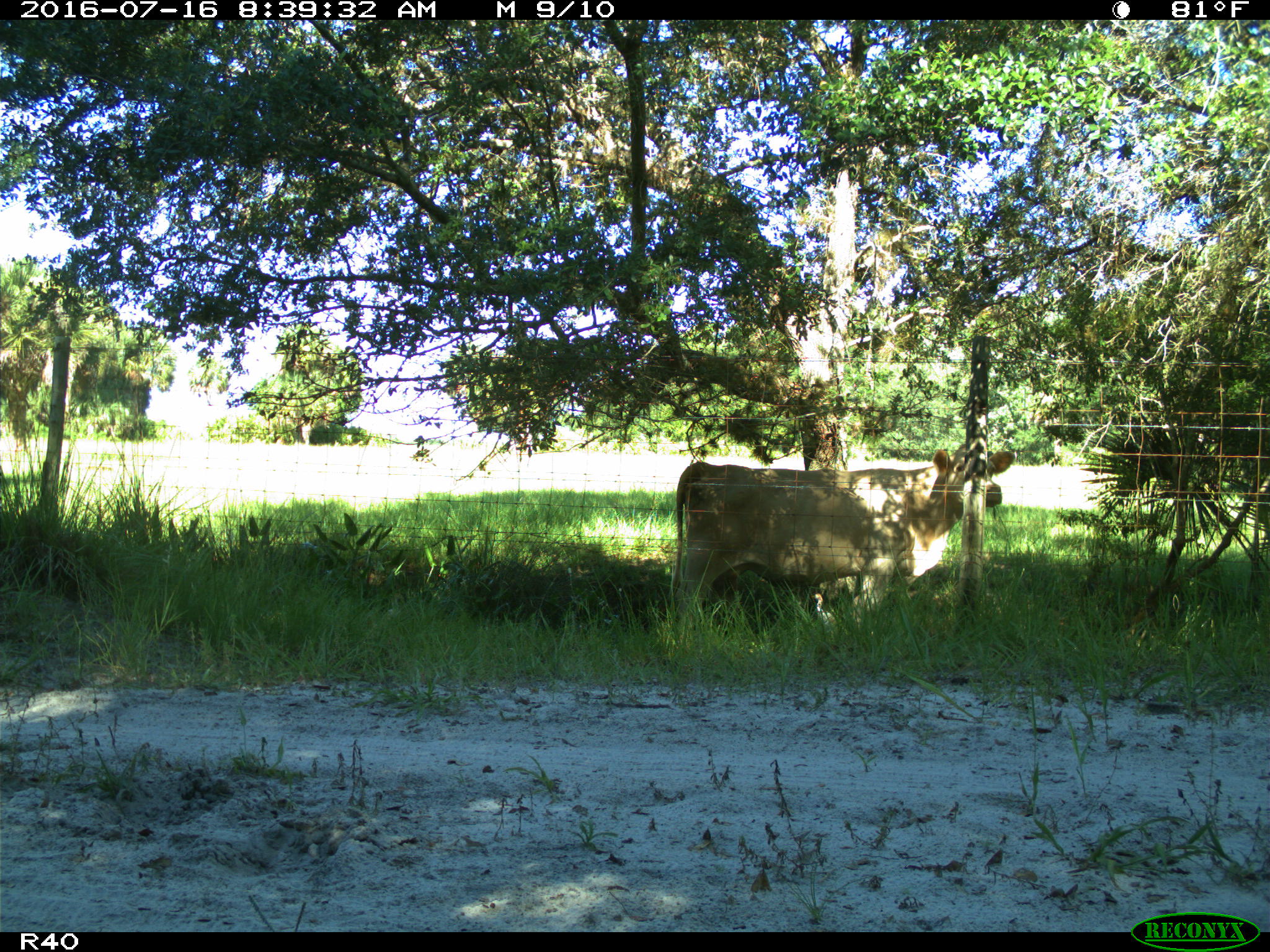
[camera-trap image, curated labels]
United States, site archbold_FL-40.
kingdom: Animalia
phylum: Chordata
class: Mammalia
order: Artiodactyla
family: Bovidae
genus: Bos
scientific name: Bos taurus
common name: domestic cow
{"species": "Bos taurus (domestic cow)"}